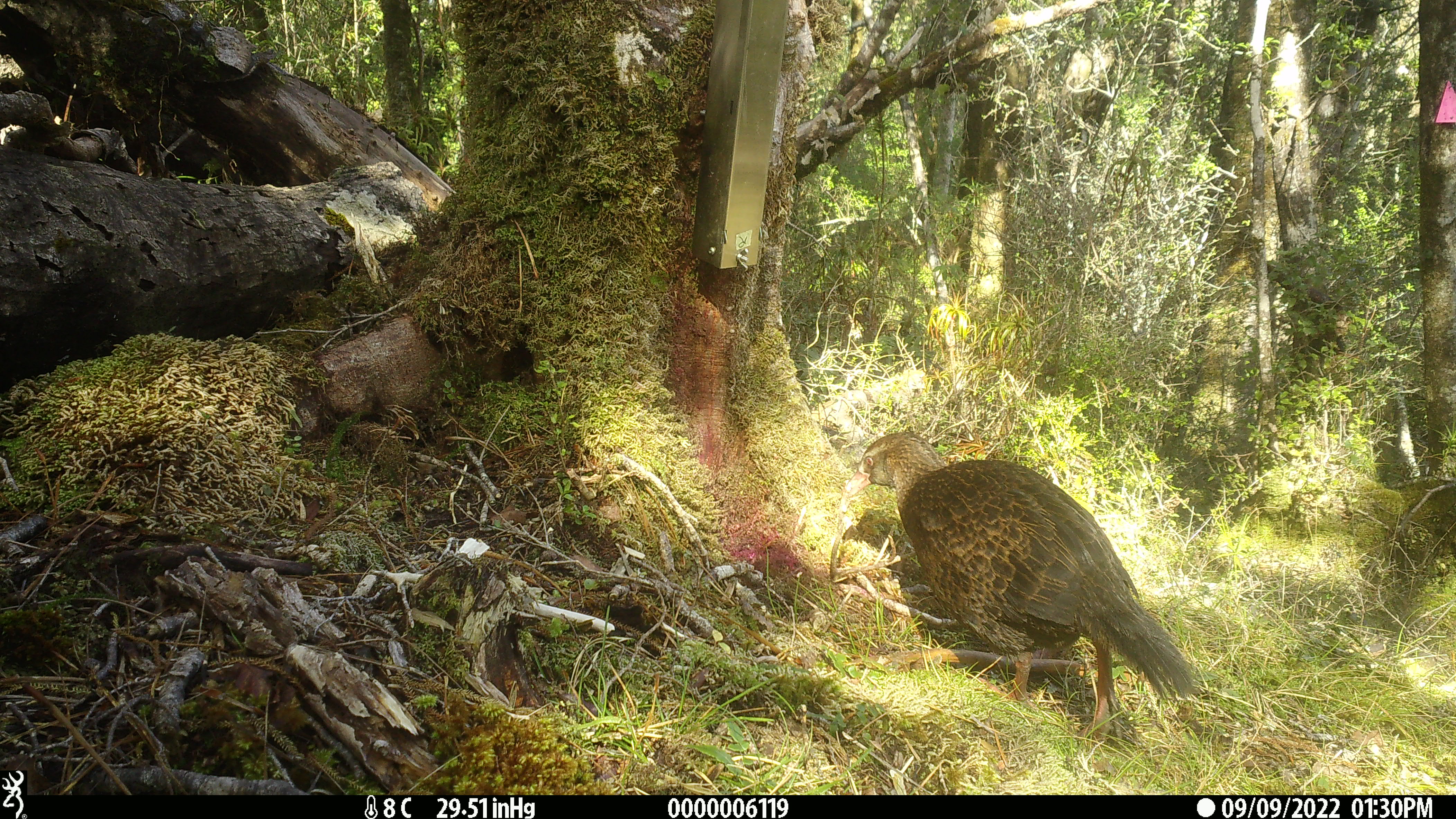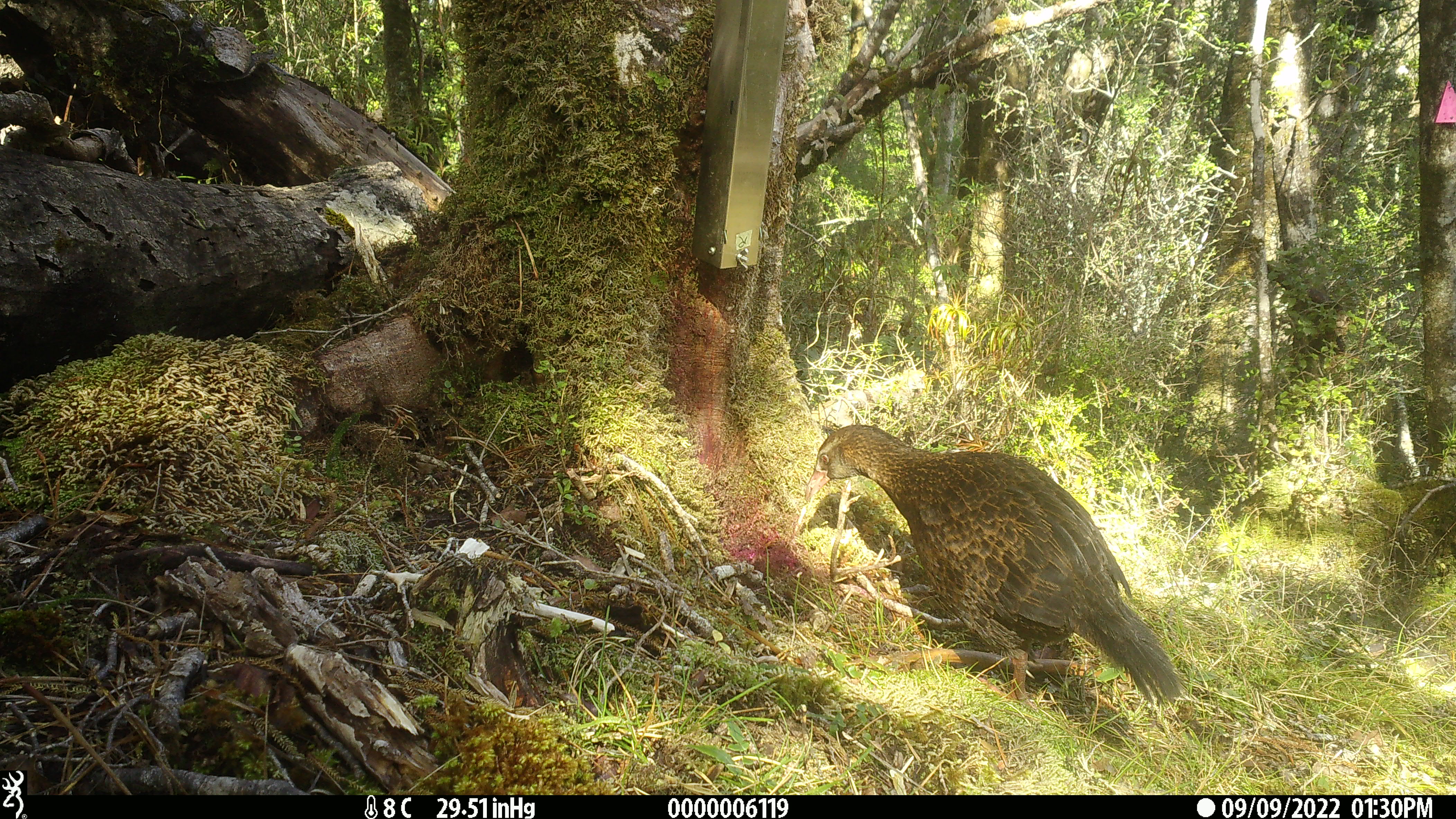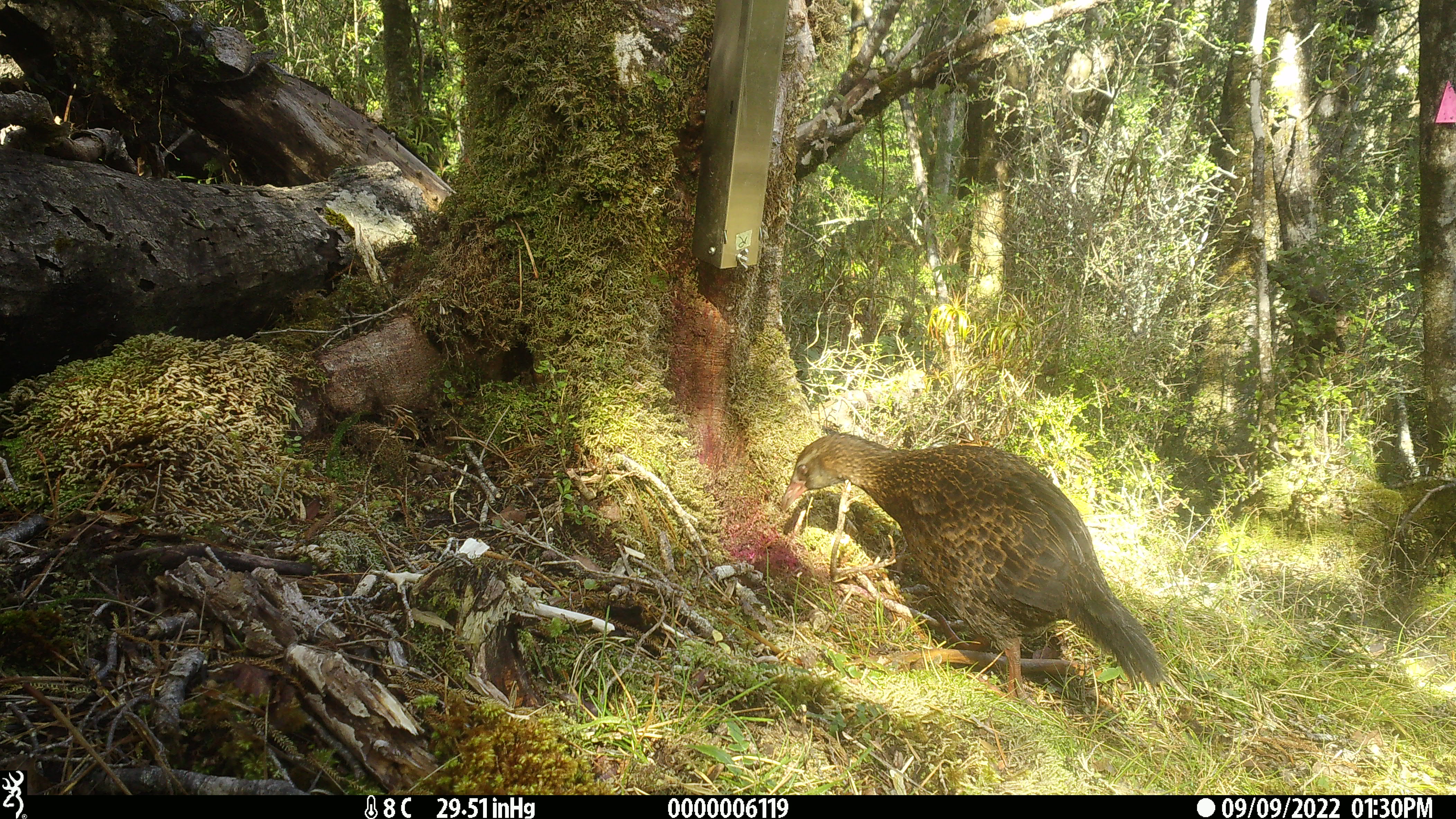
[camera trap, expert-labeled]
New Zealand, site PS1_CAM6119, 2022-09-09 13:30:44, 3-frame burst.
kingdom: Animalia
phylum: Chordata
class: Aves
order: Gruiformes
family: Rallidae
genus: Gallirallus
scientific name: Gallirallus australis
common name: weka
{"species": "weka (Gallirallus australis)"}